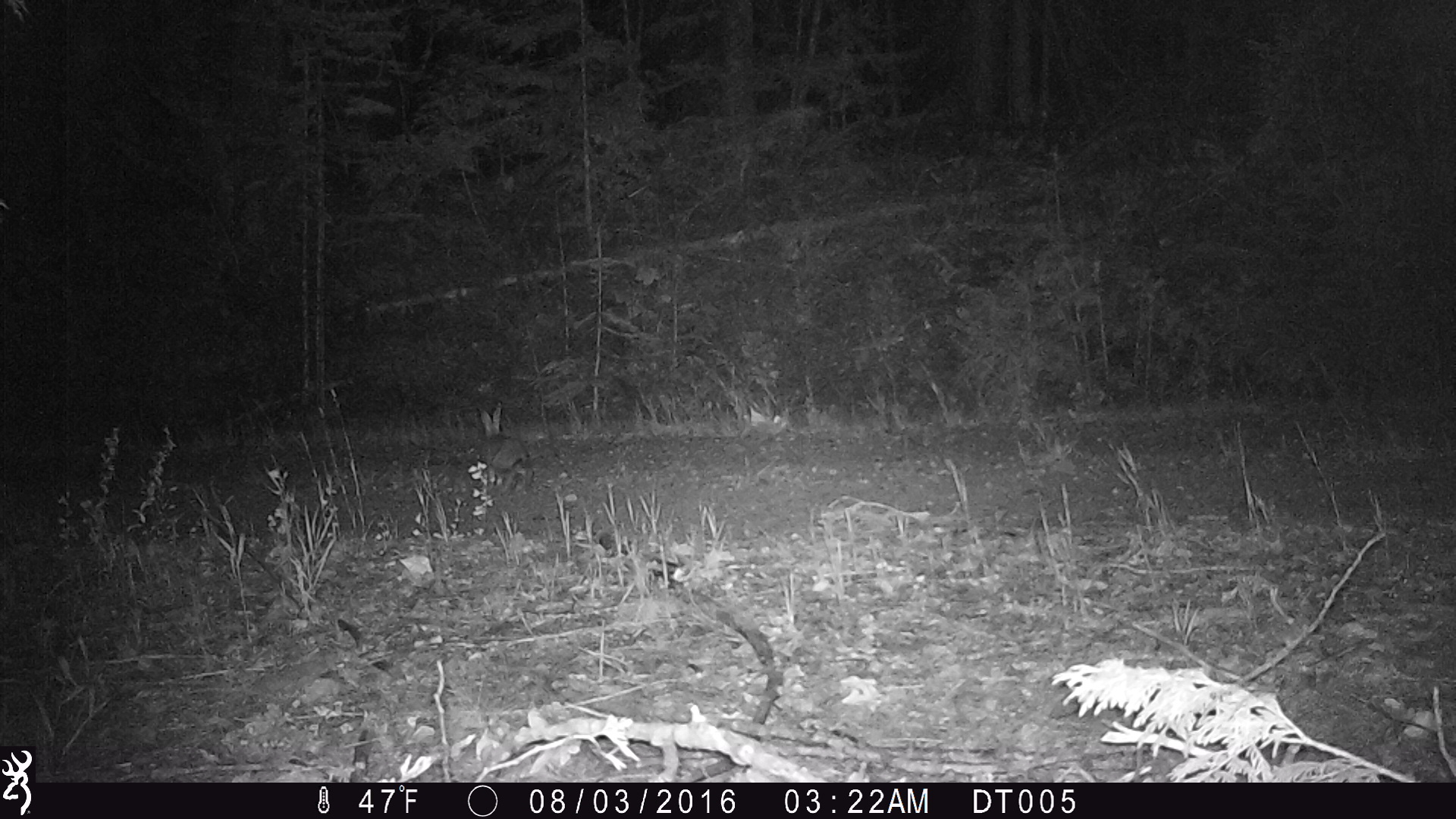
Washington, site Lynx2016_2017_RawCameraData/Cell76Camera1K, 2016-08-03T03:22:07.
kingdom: Animalia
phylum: Chordata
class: Mammalia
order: Lagomorpha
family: Leporidae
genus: Lepus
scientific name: Lepus americanus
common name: snowshoe hare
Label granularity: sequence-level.